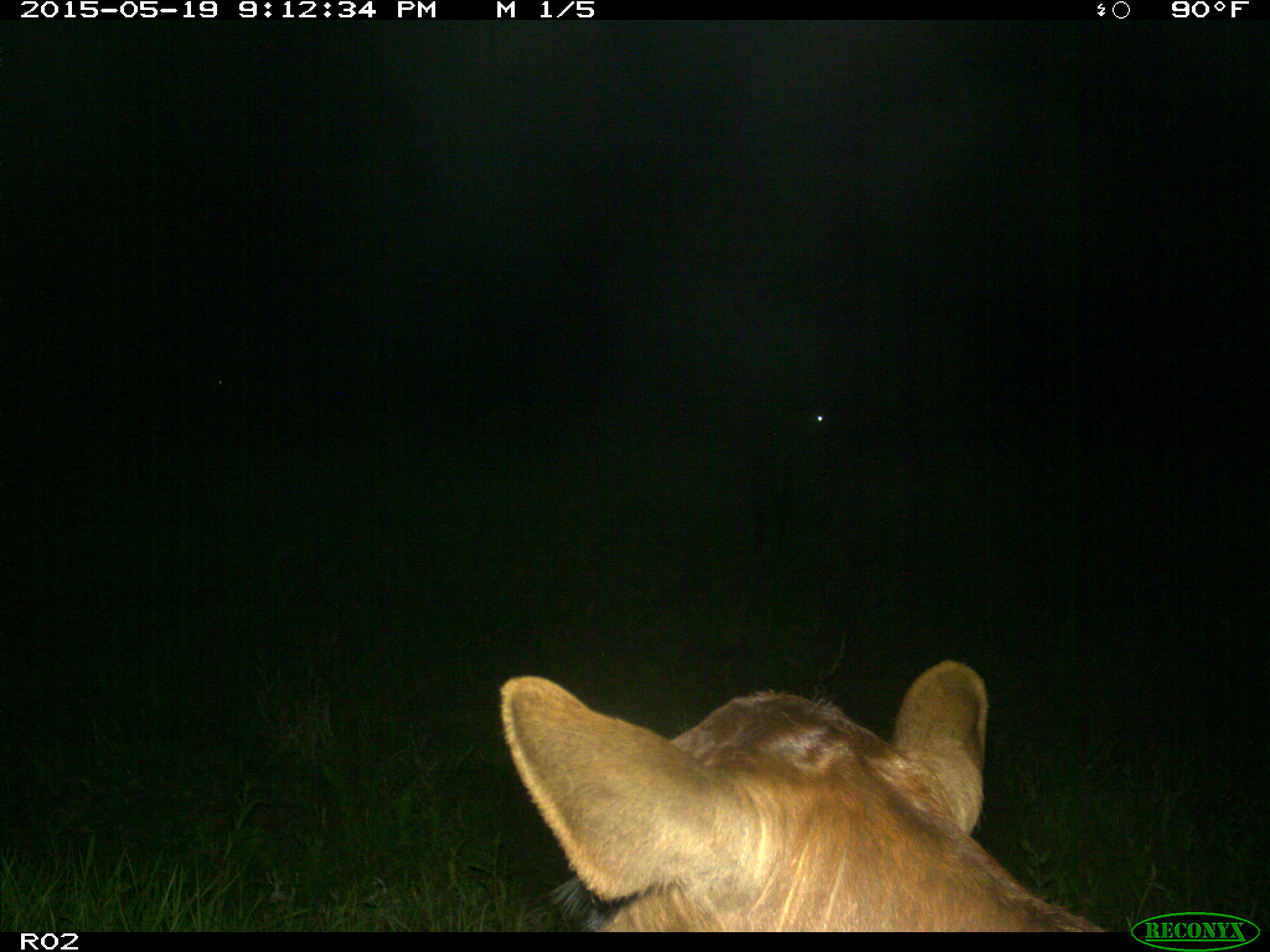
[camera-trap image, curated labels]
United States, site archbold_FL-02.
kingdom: Animalia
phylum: Chordata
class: Mammalia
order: Artiodactyla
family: Bovidae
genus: Bos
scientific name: Bos taurus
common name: domestic cow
Bos taurus (domestic cow).